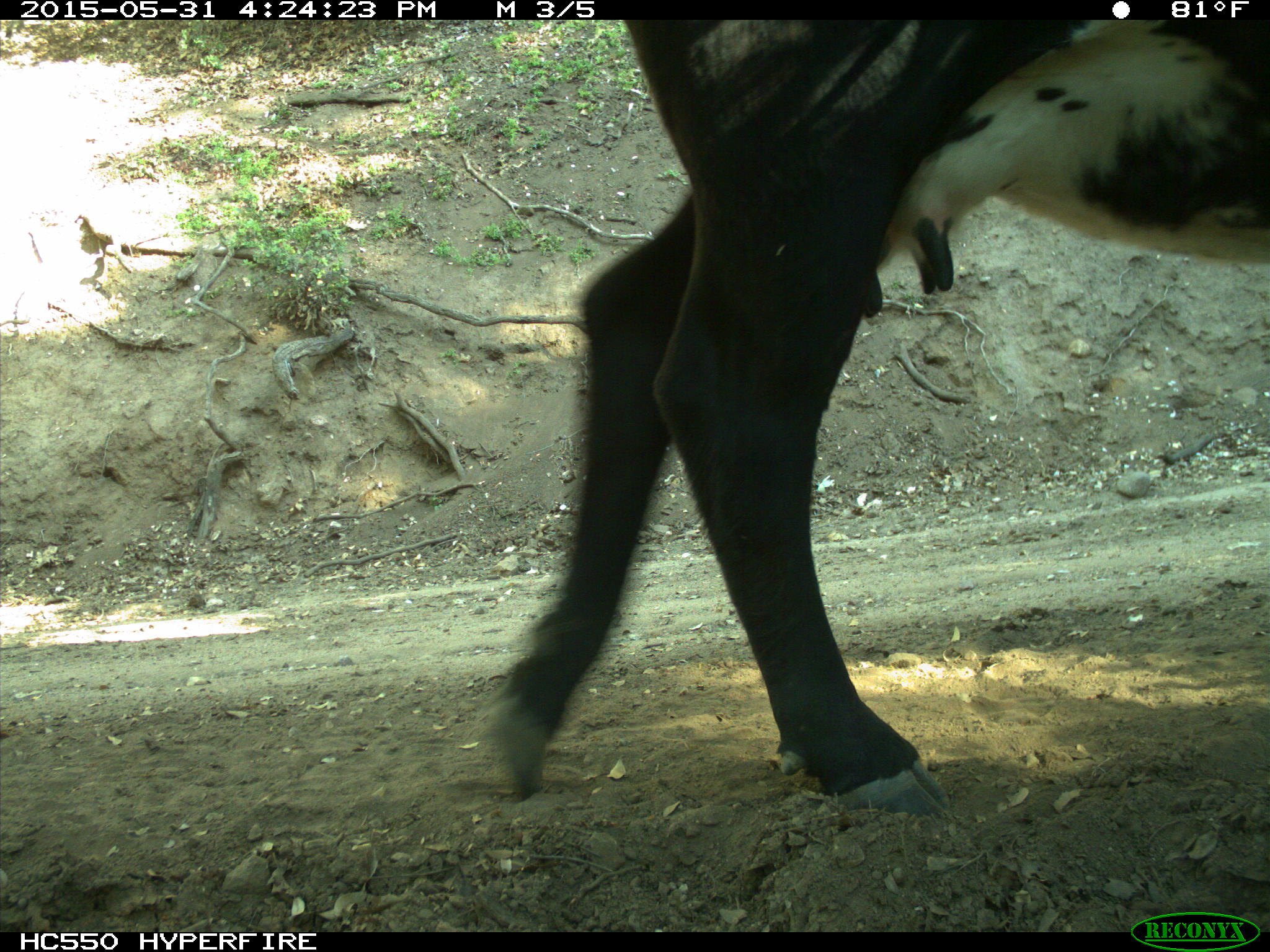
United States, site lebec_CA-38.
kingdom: Animalia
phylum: Chordata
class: Mammalia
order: Artiodactyla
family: Bovidae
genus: Bos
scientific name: Bos taurus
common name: domestic cow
Bos taurus (domestic cow).